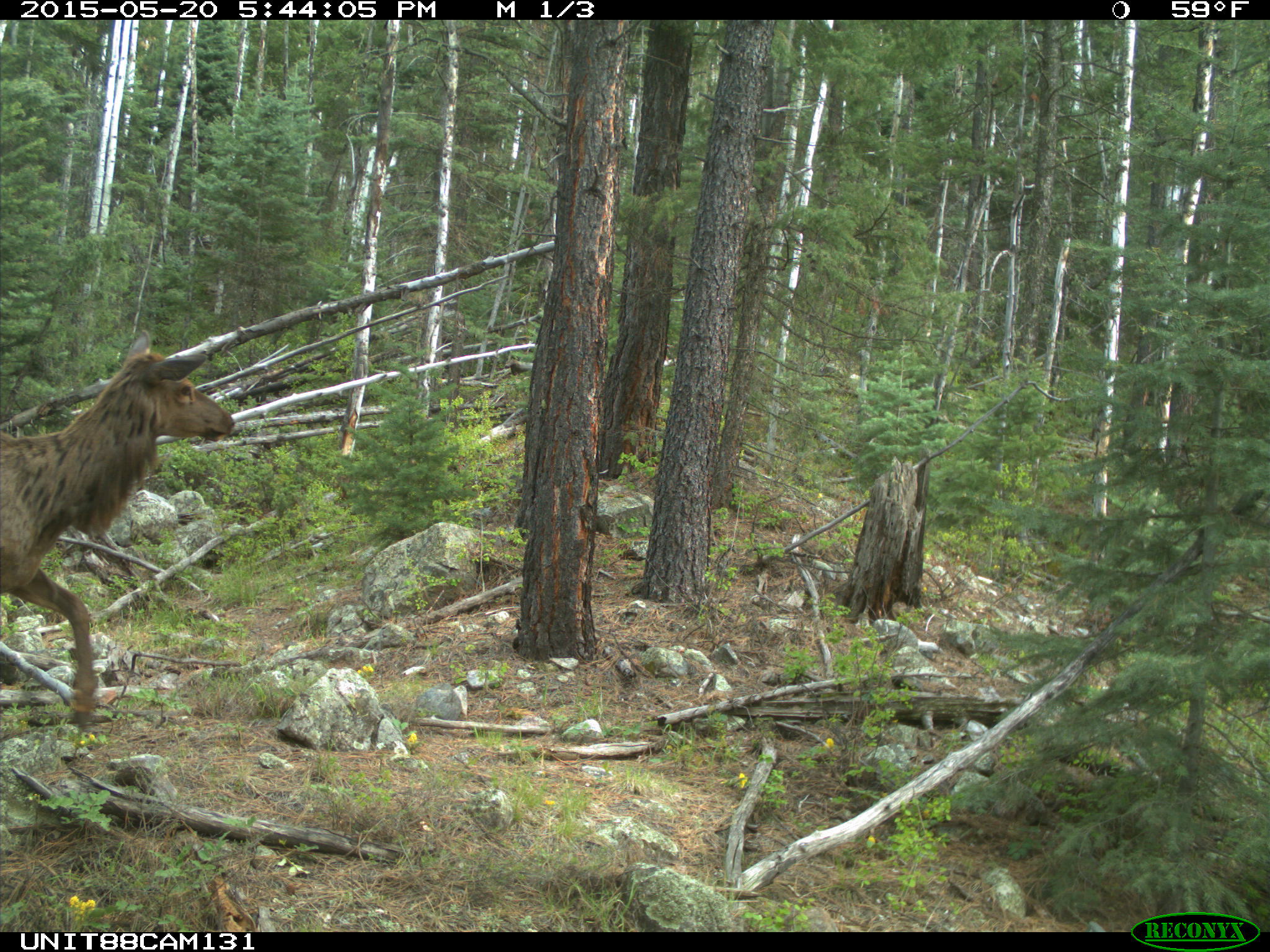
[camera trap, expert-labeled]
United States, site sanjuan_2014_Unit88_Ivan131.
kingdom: Animalia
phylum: Chordata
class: Mammalia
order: Artiodactyla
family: Cervidae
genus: Cervus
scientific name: Cervus elaphus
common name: red deer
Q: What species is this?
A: Cervus elaphus (red deer).